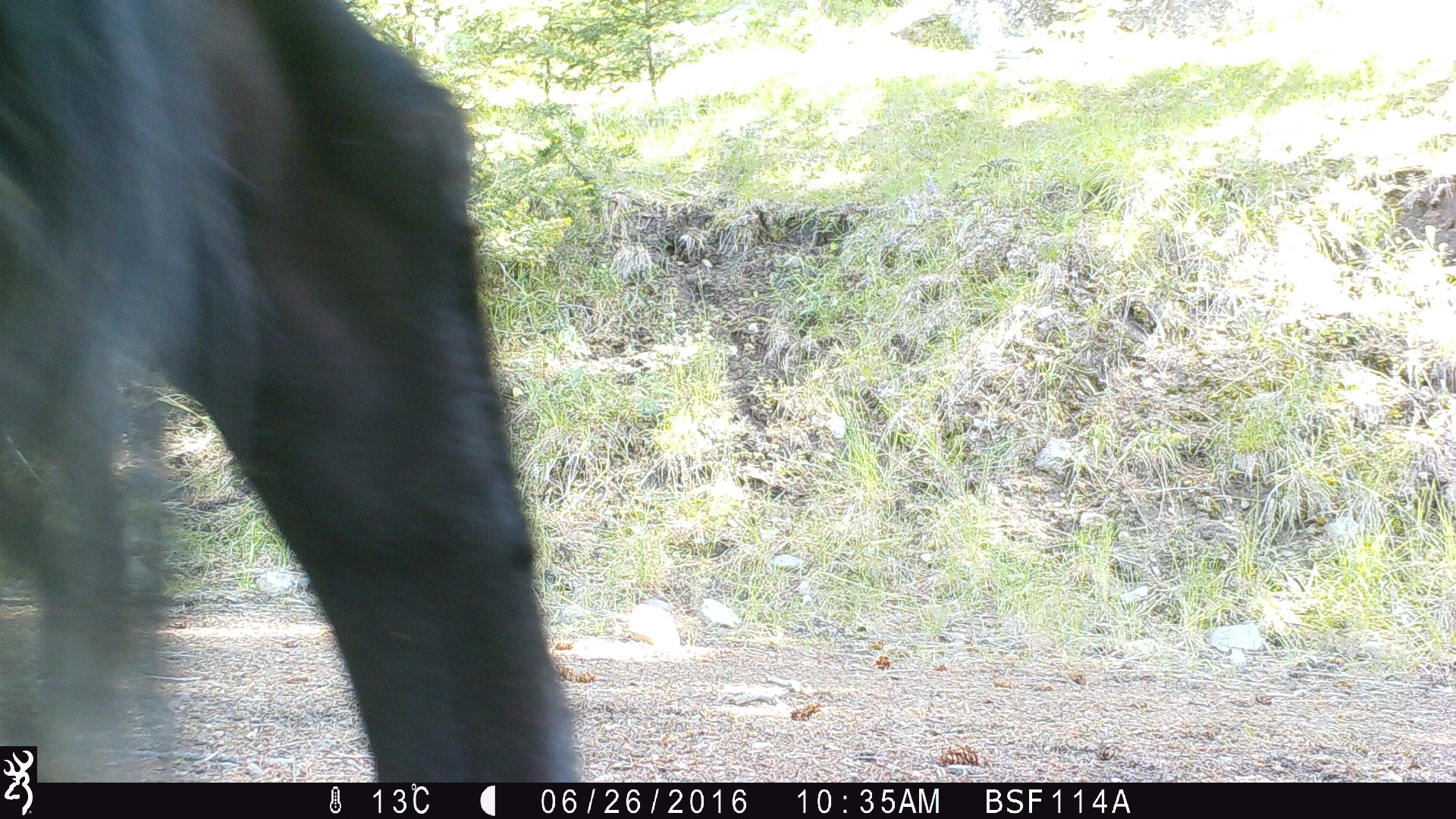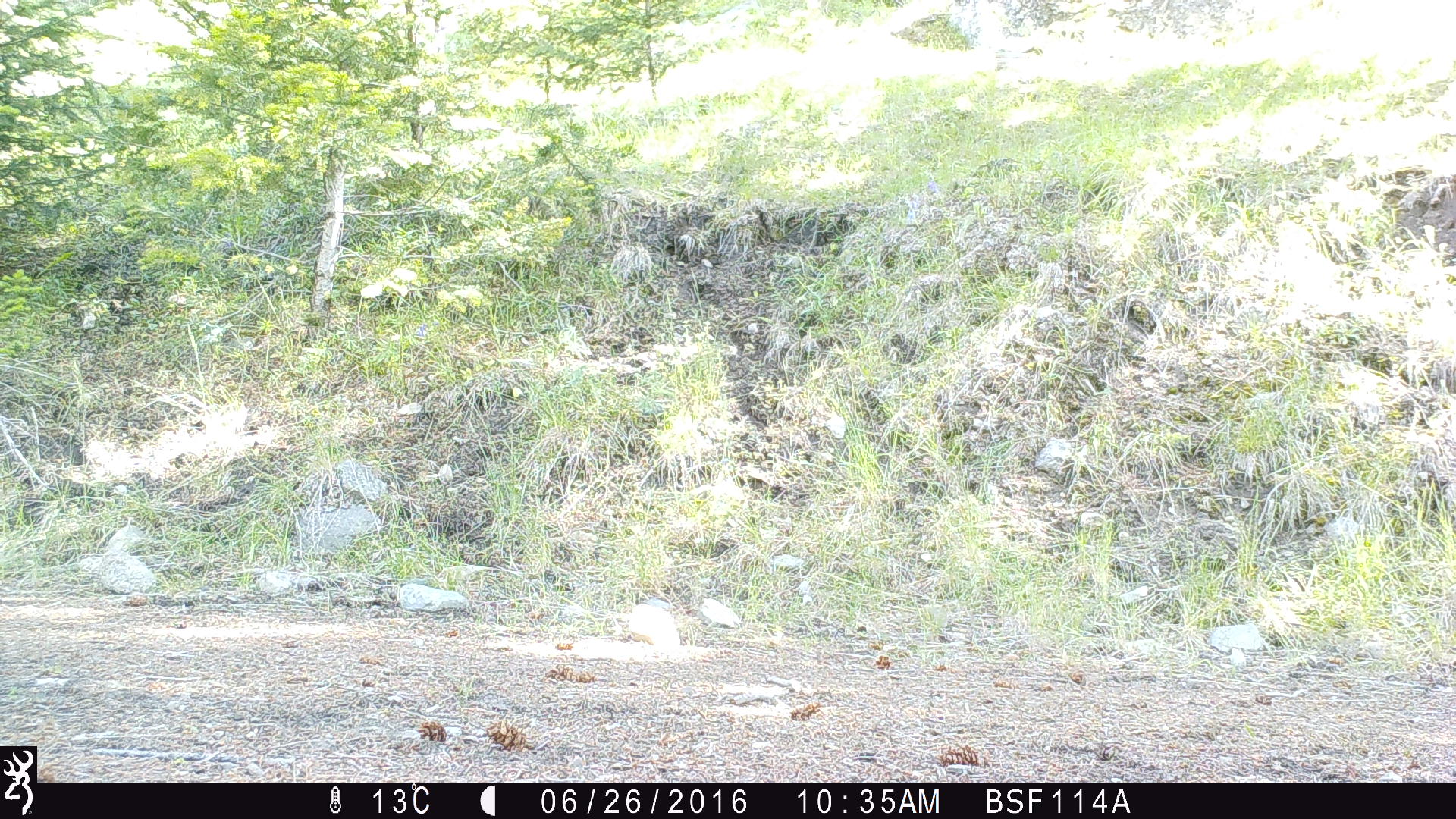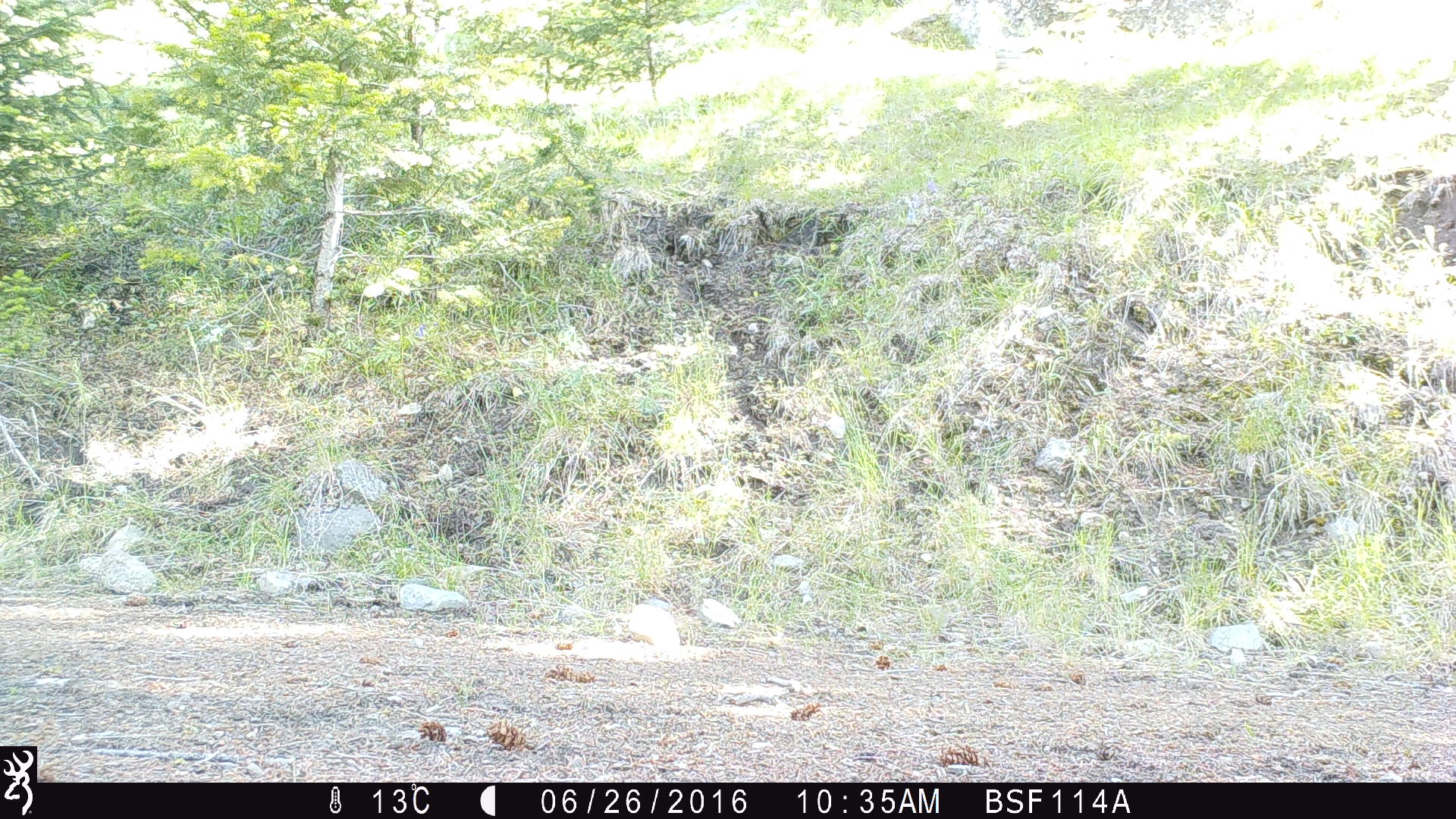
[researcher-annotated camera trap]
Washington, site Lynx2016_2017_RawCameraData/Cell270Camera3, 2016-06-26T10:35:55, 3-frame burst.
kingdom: Animalia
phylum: Chordata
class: Mammalia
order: Artiodactyla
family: Bovidae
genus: Bos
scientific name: Bos taurus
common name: domestic cattle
Domestic cattle (Bos taurus). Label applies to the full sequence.